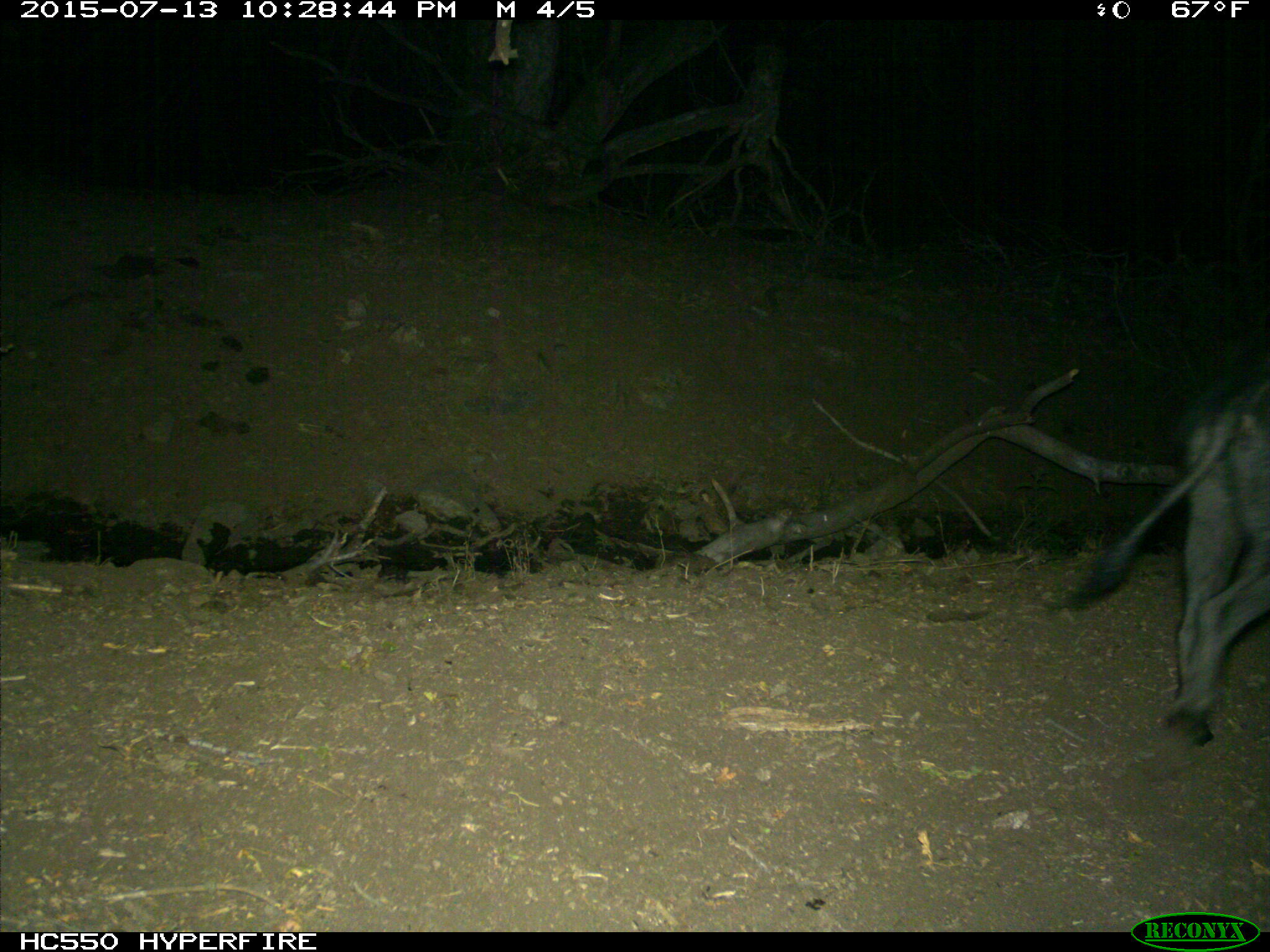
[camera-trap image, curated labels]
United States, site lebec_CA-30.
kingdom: Animalia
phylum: Chordata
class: Mammalia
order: Artiodactyla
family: Suidae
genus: Sus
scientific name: Sus scrofa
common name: wild boar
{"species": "Sus scrofa (wild boar)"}